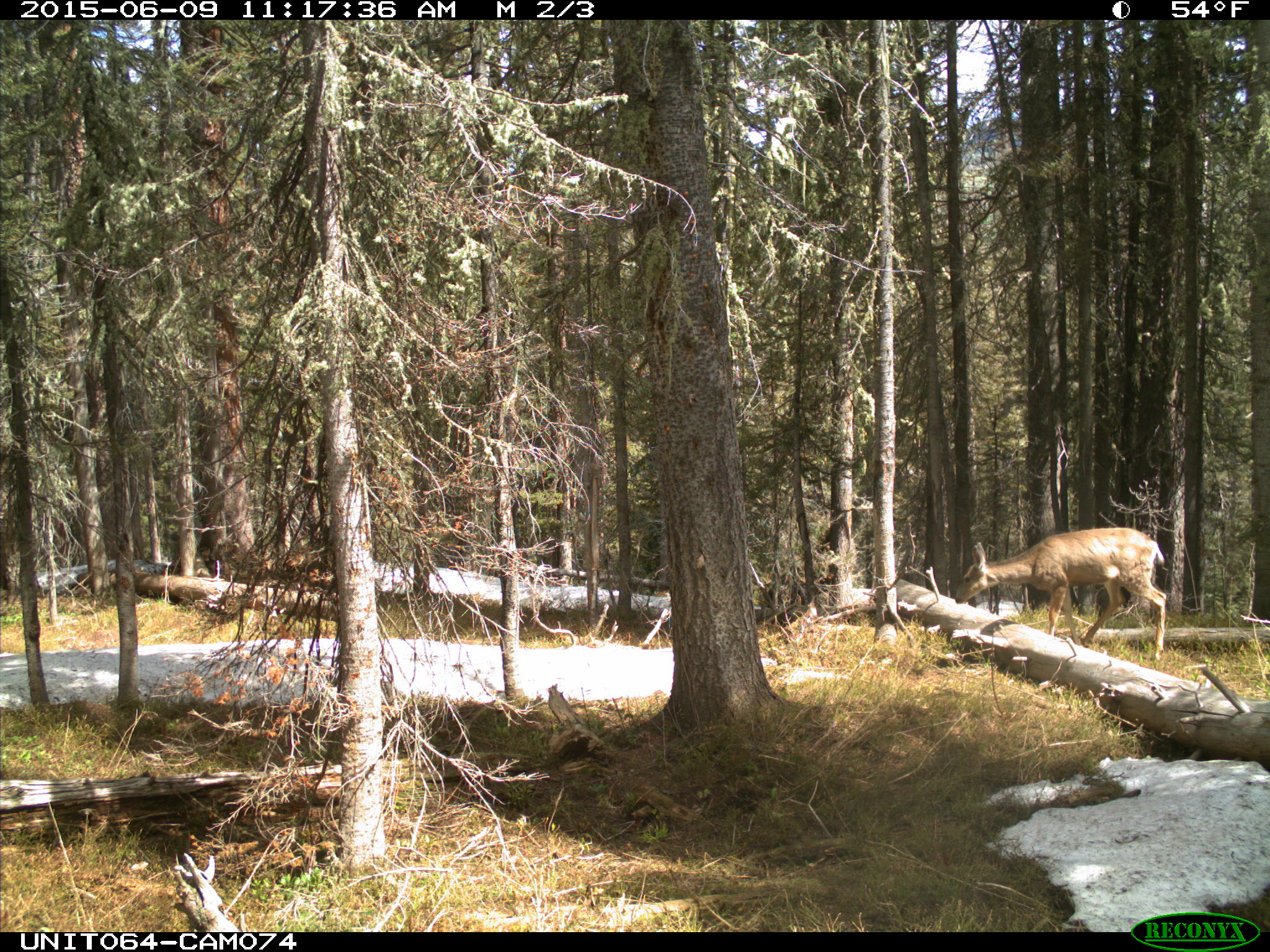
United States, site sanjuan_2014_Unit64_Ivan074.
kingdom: Animalia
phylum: Chordata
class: Mammalia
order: Artiodactyla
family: Cervidae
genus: Odocoileus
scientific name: Odocoileus hemionus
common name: mule deer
Odocoileus hemionus (mule deer).